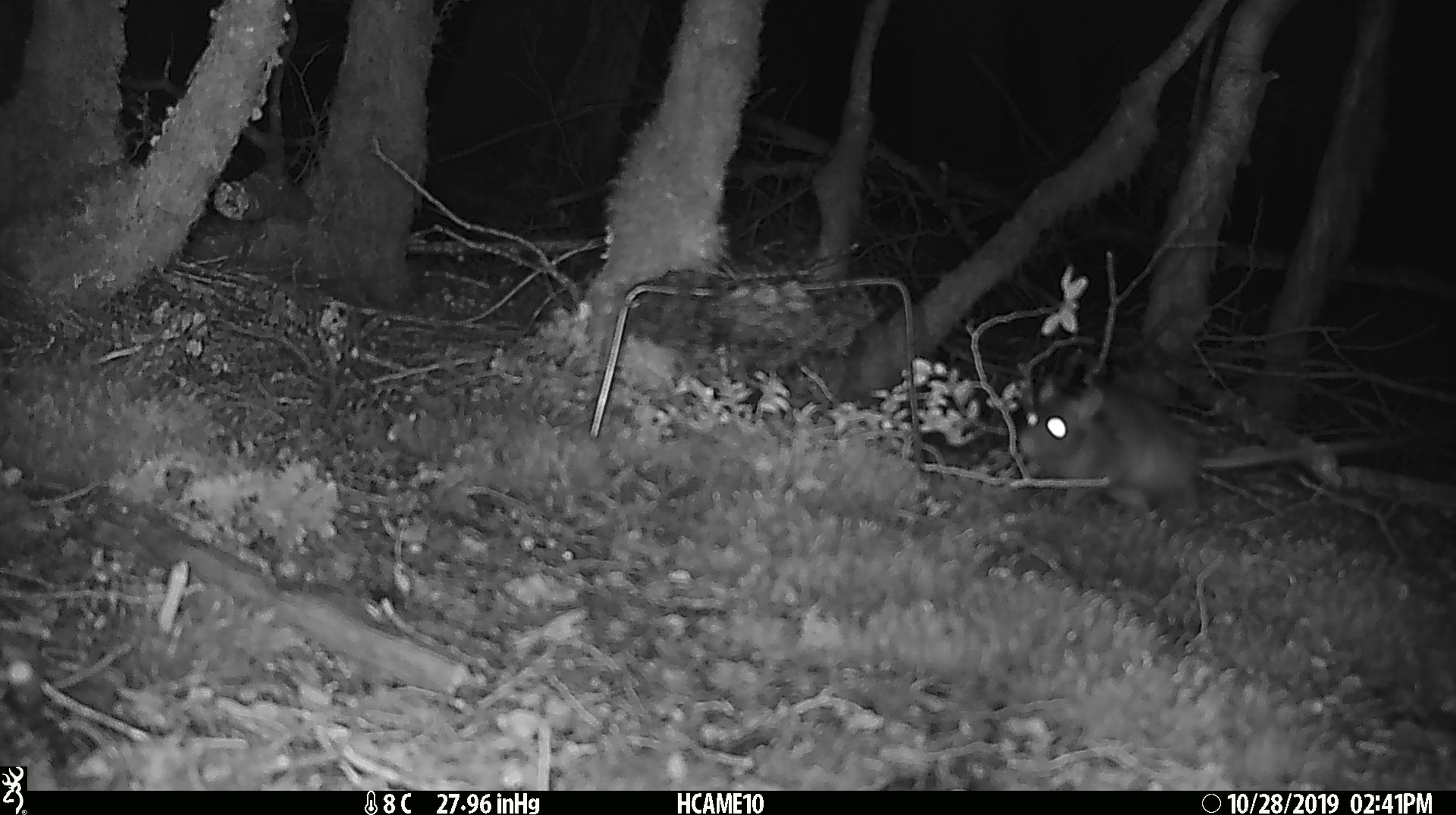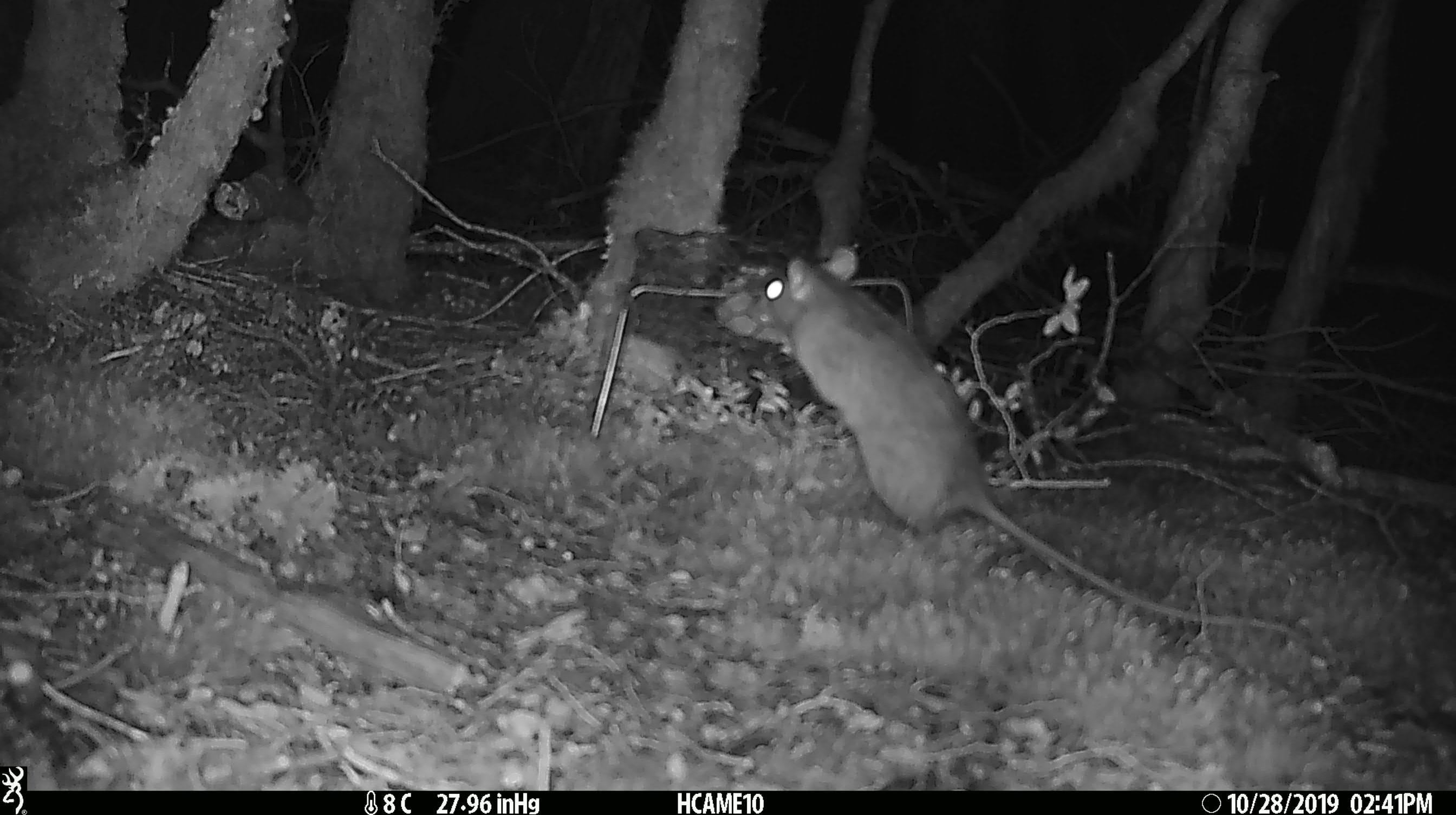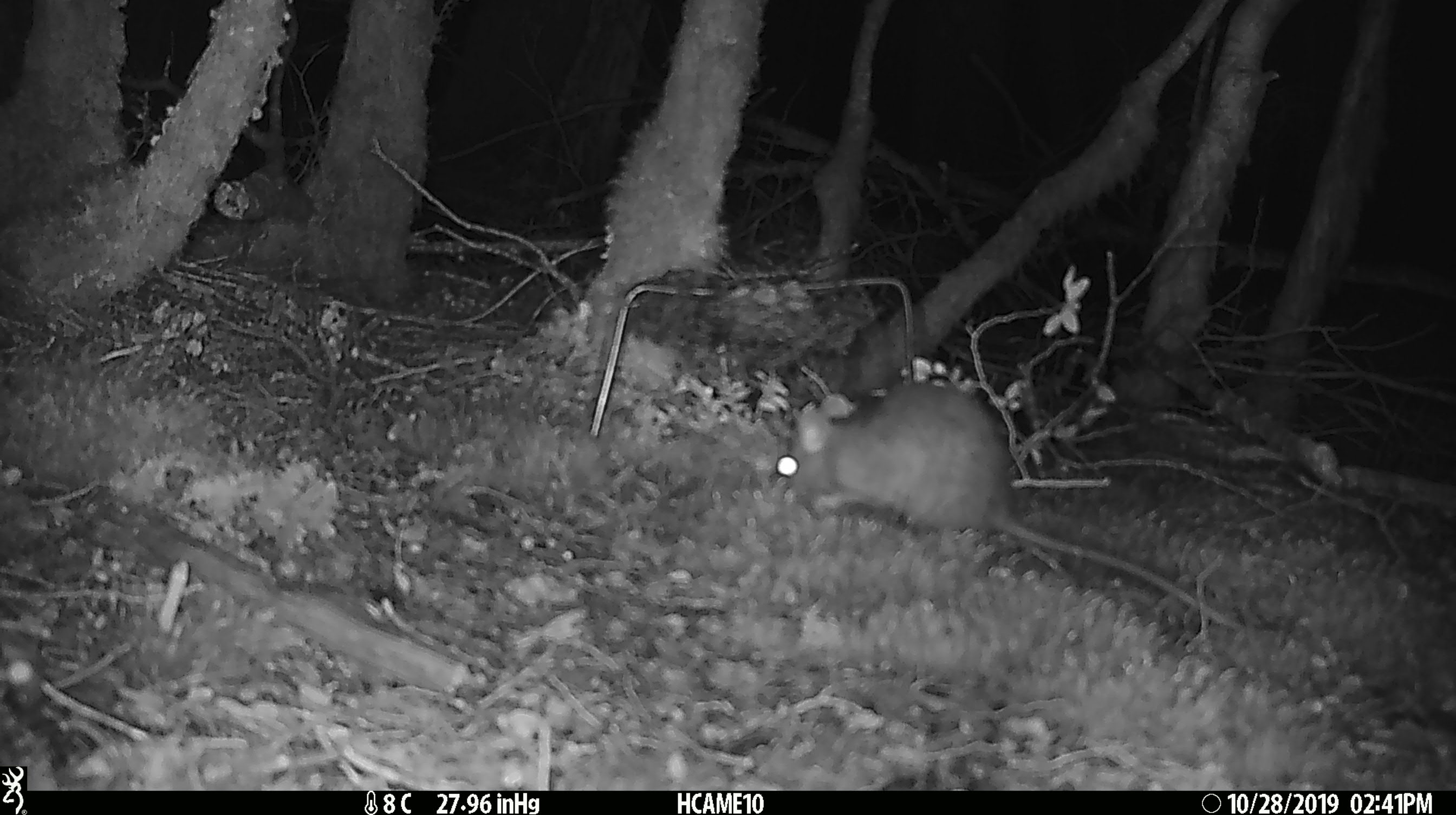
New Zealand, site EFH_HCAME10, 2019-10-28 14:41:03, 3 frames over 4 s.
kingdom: Animalia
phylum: Chordata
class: Mammalia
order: Rodentia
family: Muridae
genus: Rattus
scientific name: Rattus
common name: rat